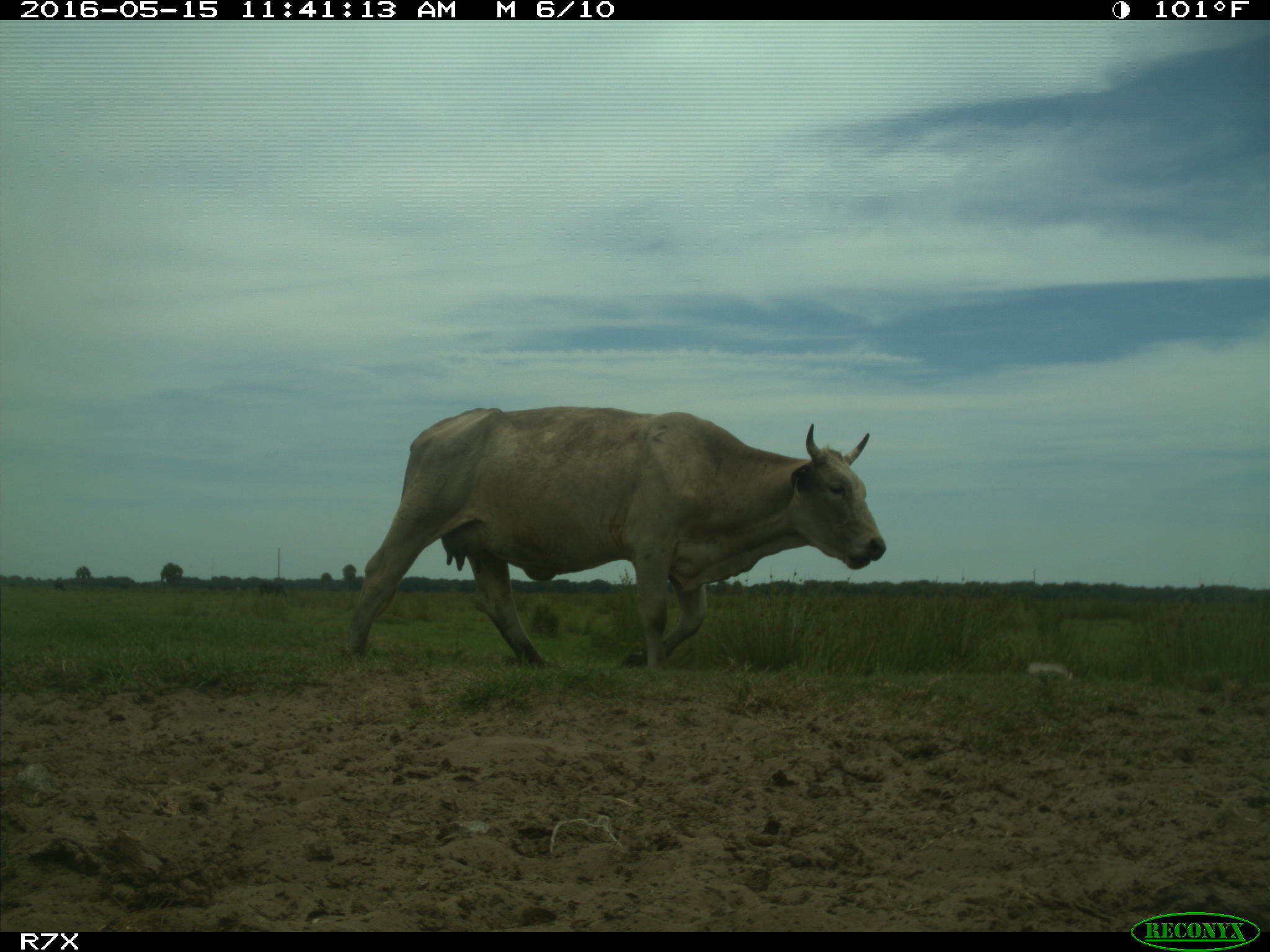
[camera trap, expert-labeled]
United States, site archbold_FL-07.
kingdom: Animalia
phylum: Chordata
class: Mammalia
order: Artiodactyla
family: Bovidae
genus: Bos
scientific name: Bos taurus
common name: domestic cow